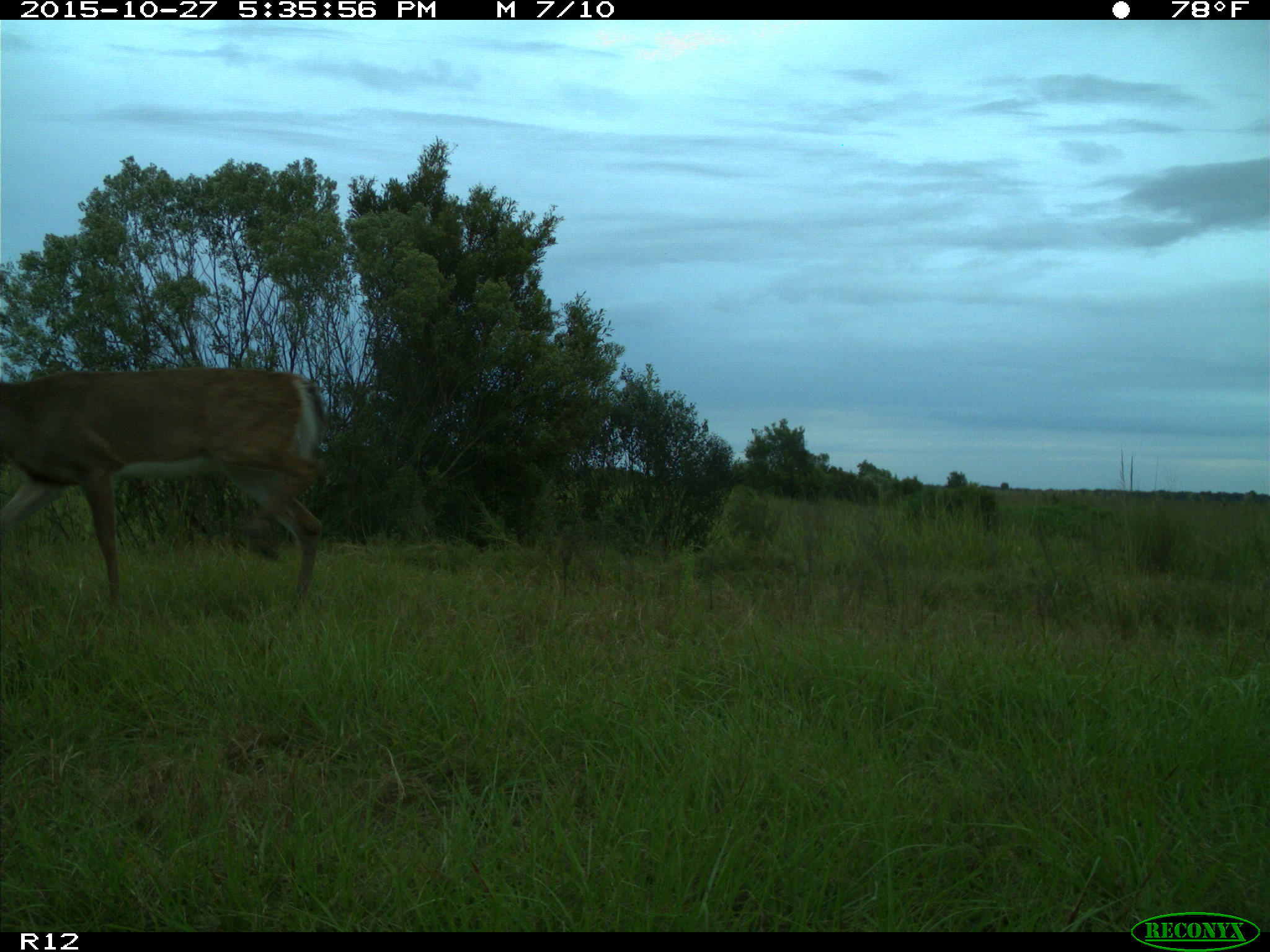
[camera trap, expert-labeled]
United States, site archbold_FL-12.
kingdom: Animalia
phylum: Chordata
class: Mammalia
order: Artiodactyla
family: Cervidae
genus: Odocoileus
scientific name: Odocoileus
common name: deer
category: unidentified deer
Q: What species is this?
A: Unidentified deer (deer) (Odocoileus).